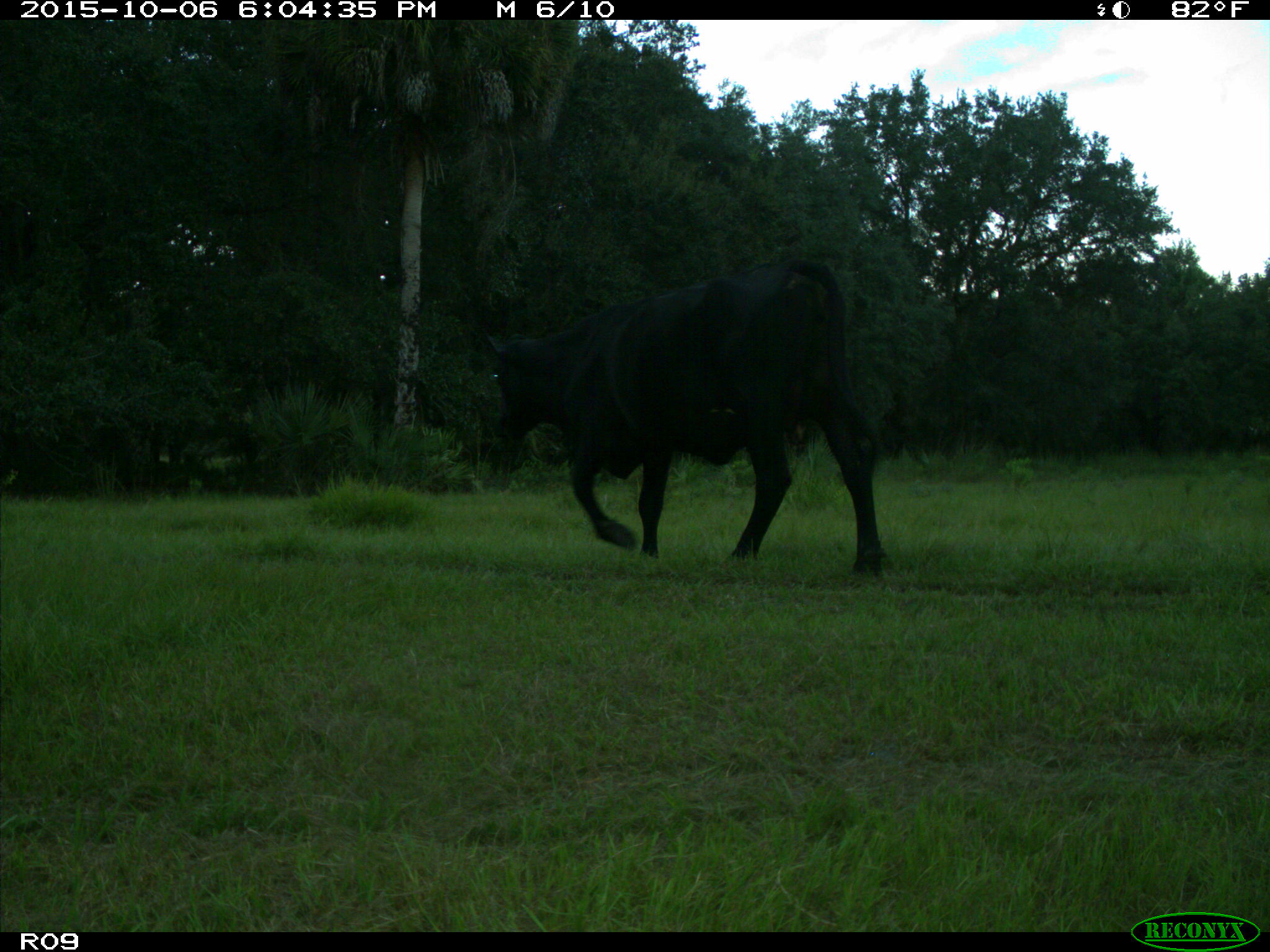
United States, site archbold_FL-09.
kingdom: Animalia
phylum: Chordata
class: Mammalia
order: Artiodactyla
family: Bovidae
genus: Bos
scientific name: Bos taurus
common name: domestic cow